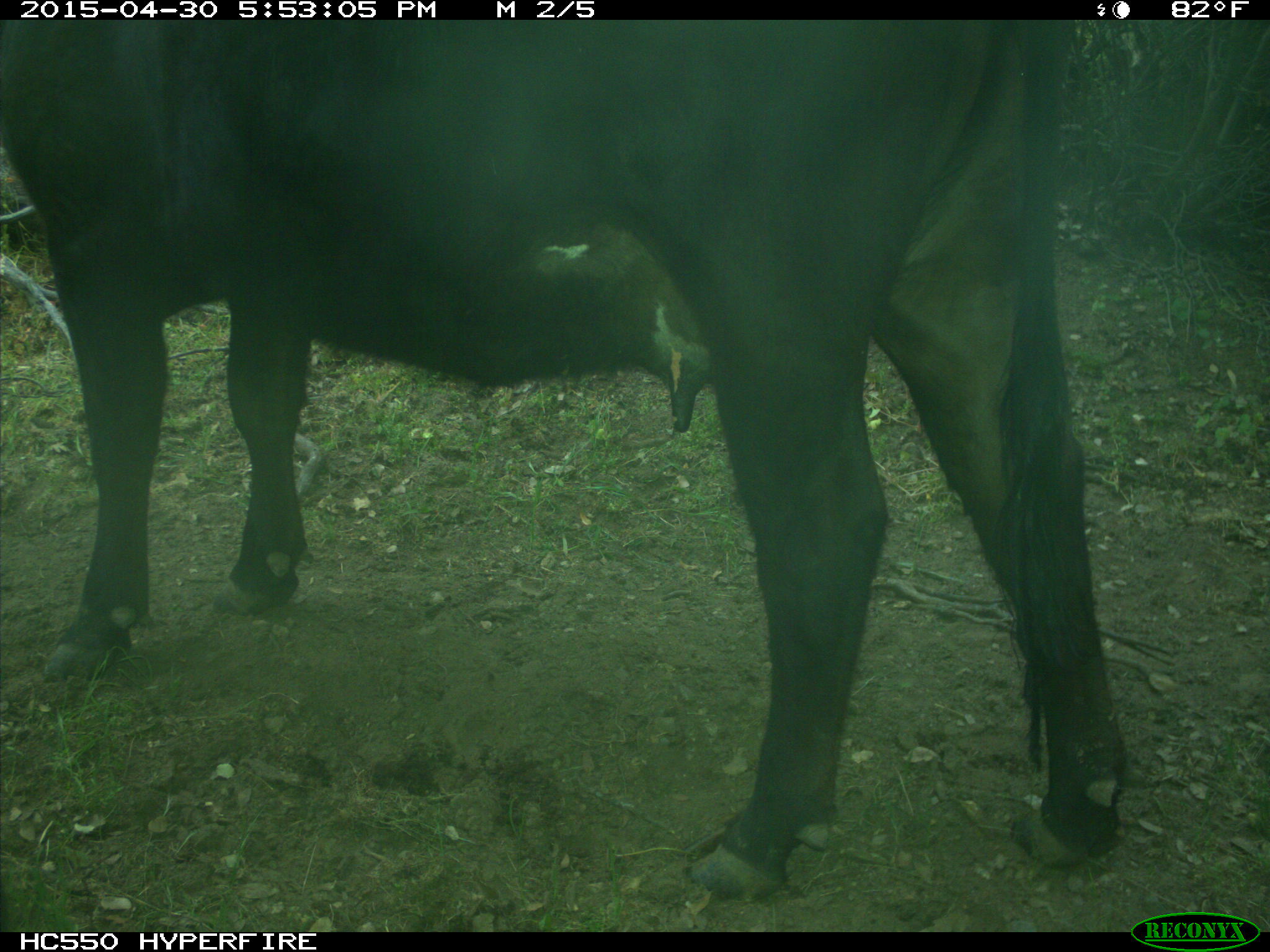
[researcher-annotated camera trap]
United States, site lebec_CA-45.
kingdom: Animalia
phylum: Chordata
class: Mammalia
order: Artiodactyla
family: Bovidae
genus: Bos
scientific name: Bos taurus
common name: domestic cow